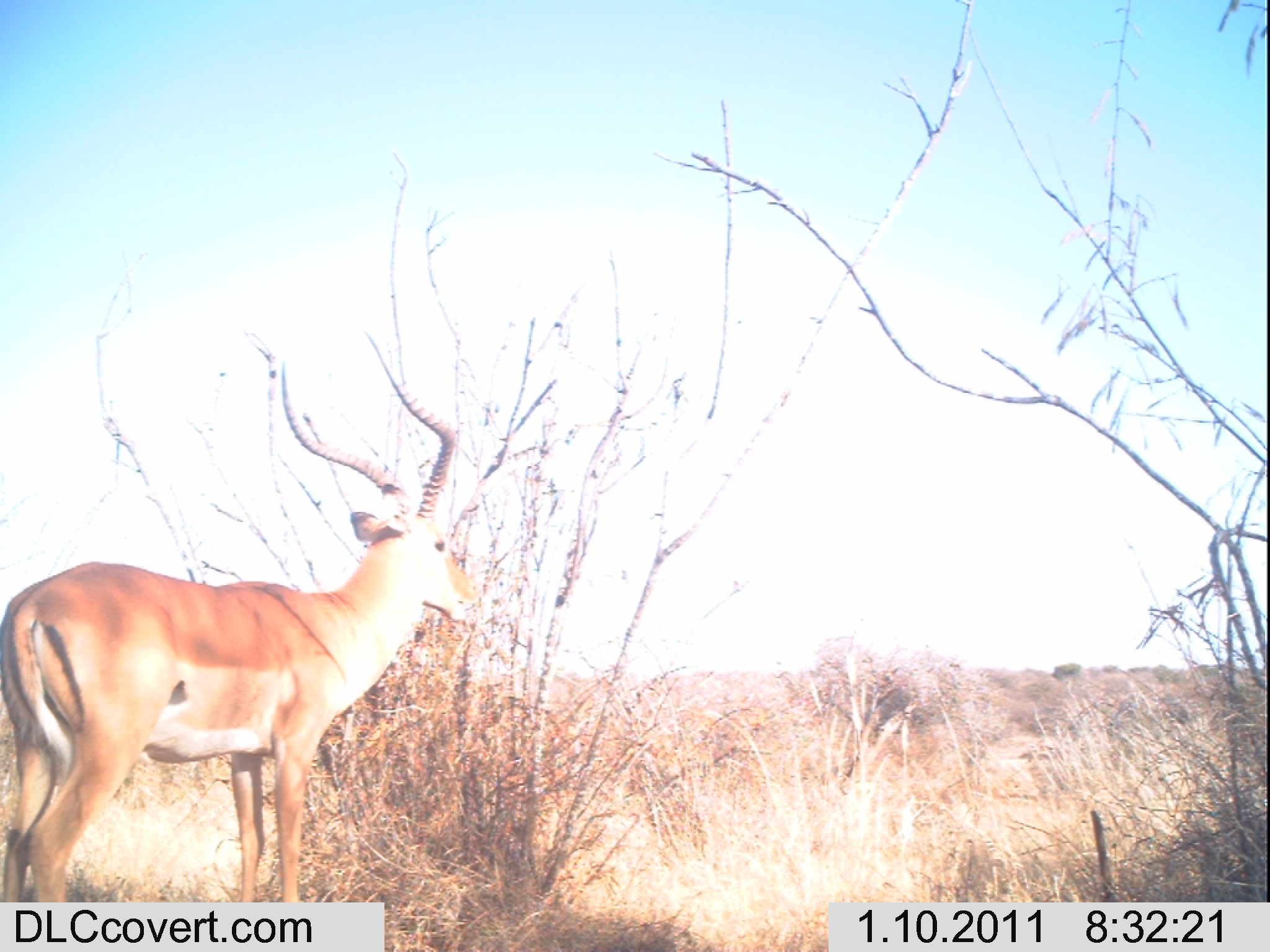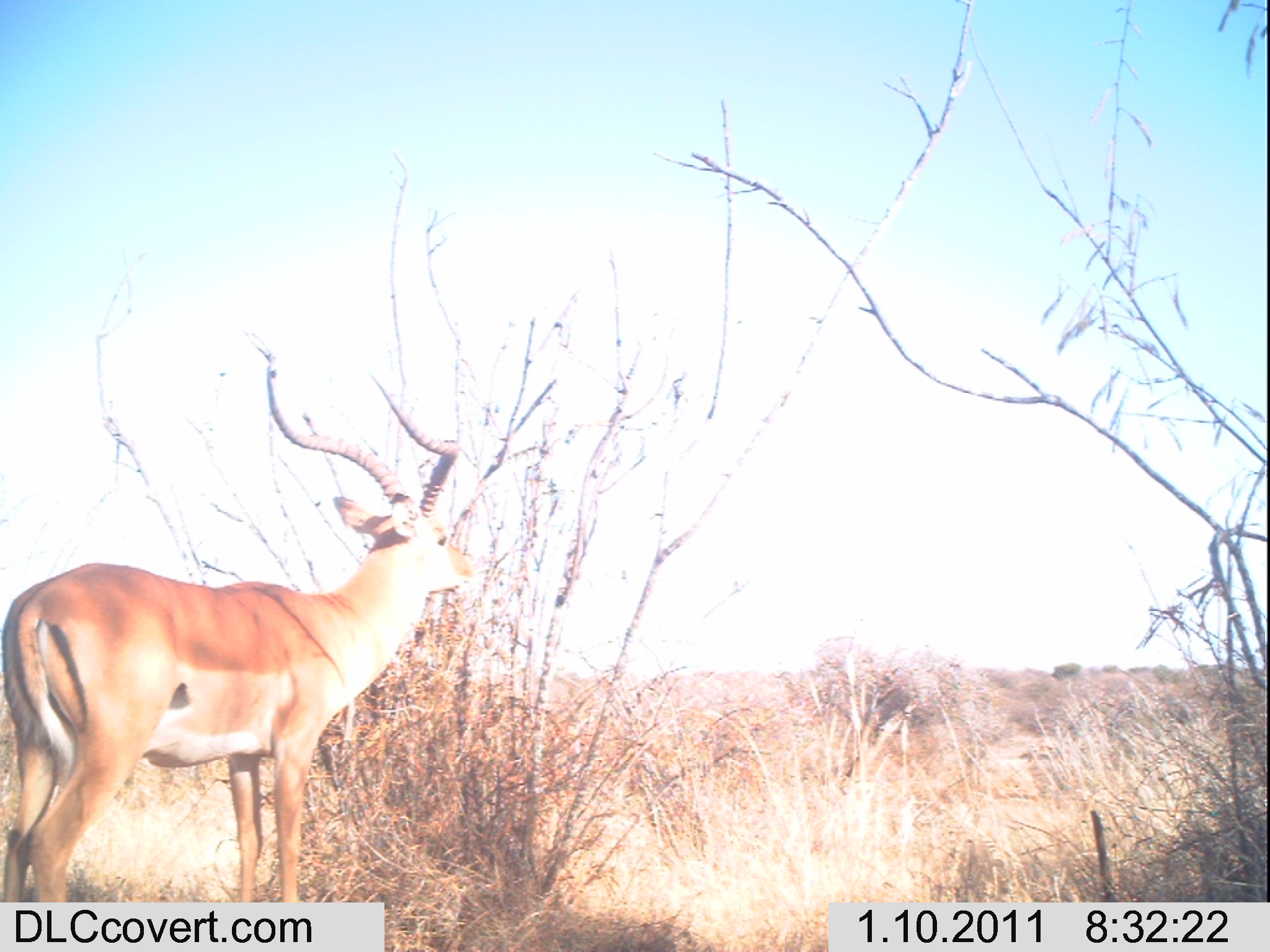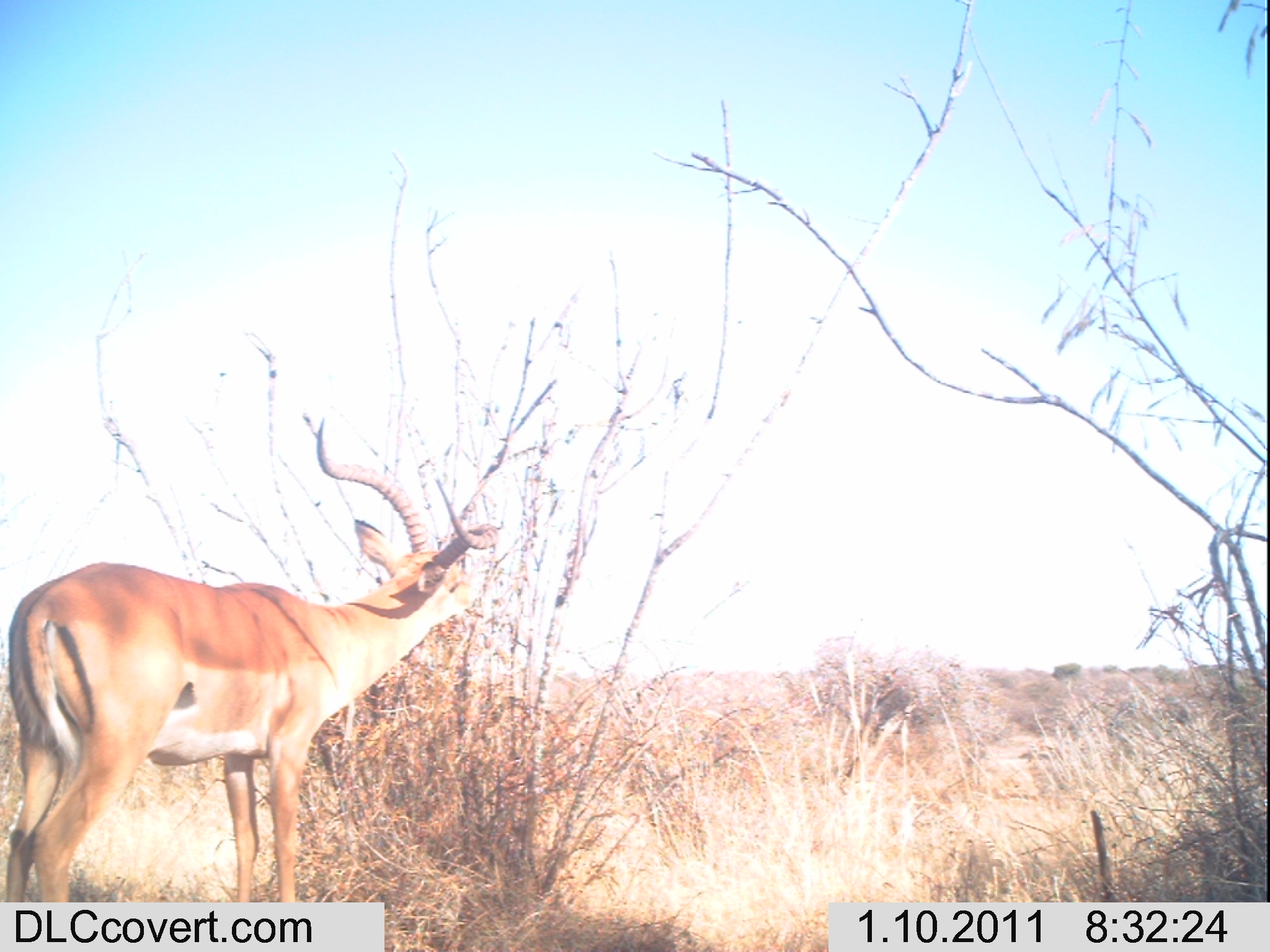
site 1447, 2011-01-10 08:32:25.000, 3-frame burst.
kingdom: Animalia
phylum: Chordata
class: Mammalia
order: Artiodactyla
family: Bovidae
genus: Aepyceros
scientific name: Aepyceros melampus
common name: impala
Aepyceros melampus (impala), count 1.